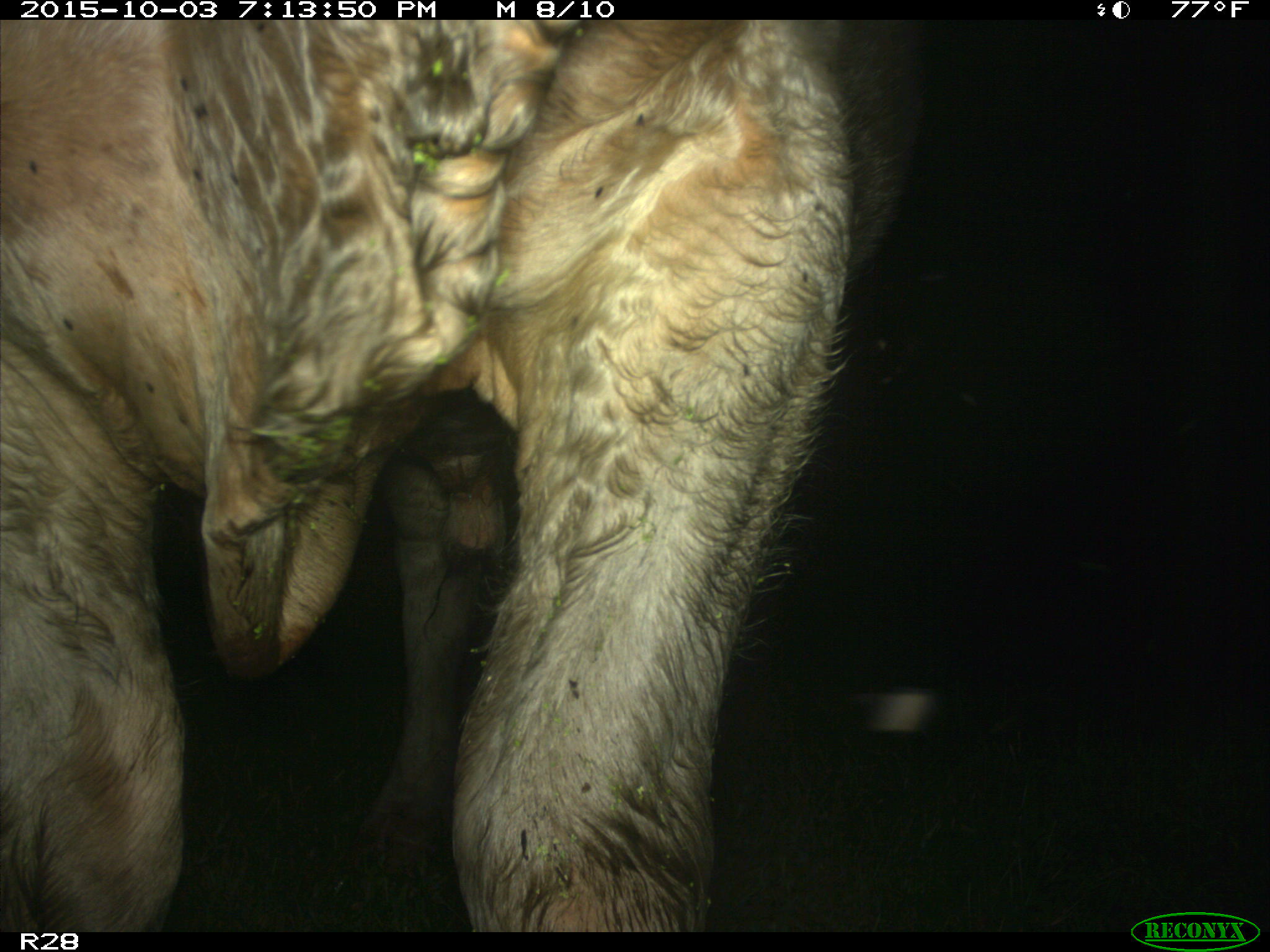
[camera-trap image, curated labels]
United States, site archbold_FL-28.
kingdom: Animalia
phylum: Chordata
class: Mammalia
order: Artiodactyla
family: Bovidae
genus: Bos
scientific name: Bos taurus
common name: domestic cow